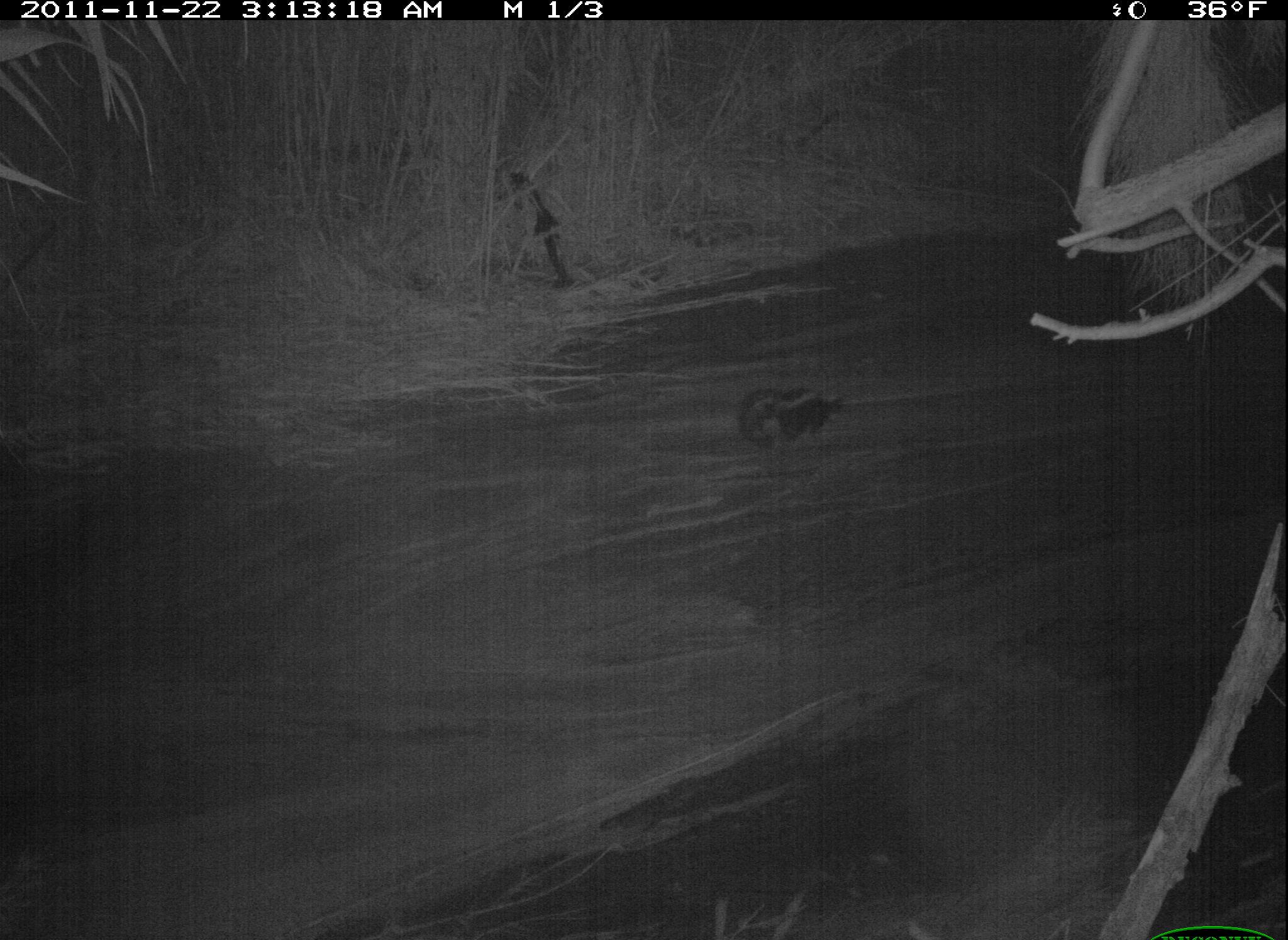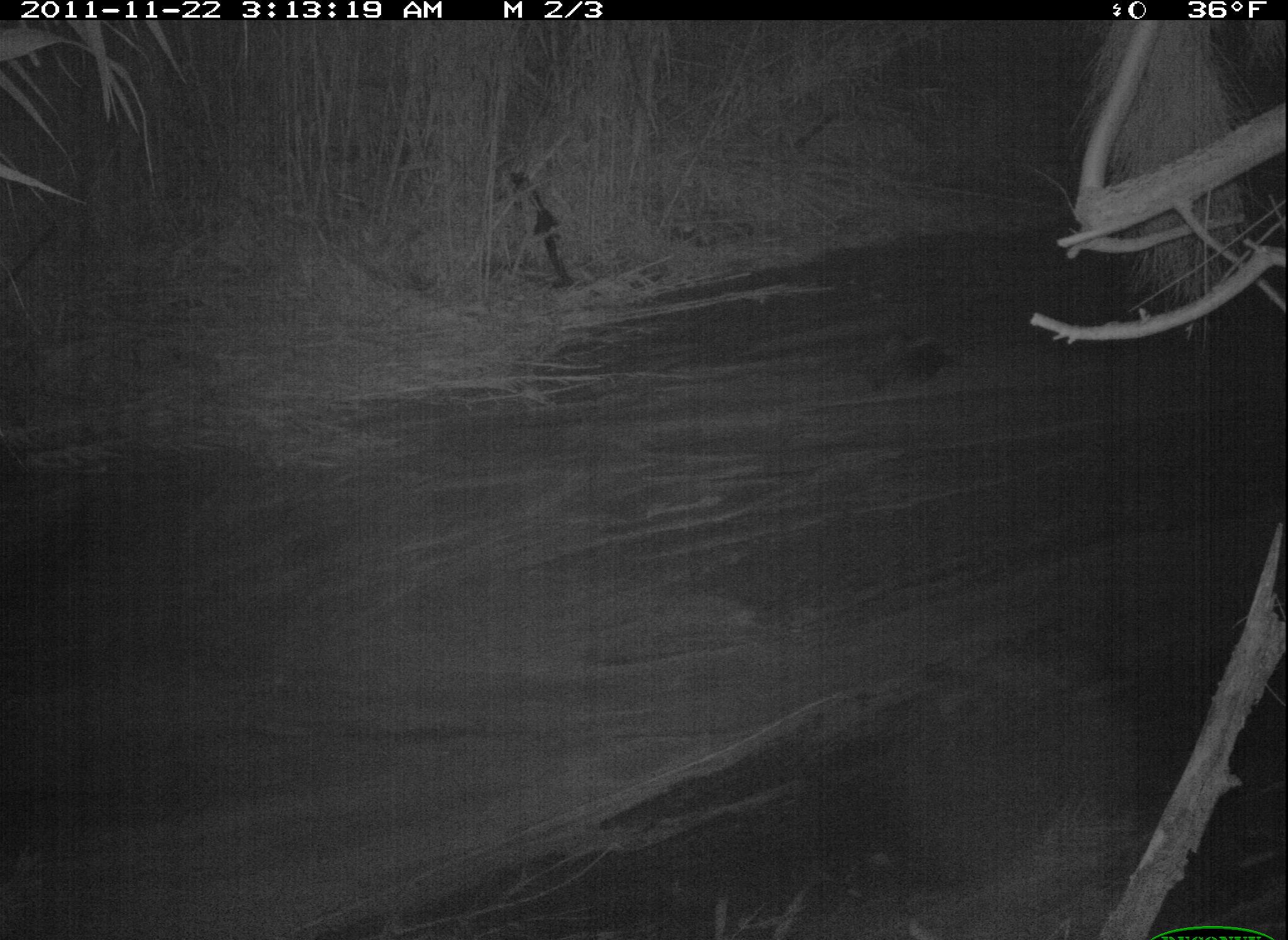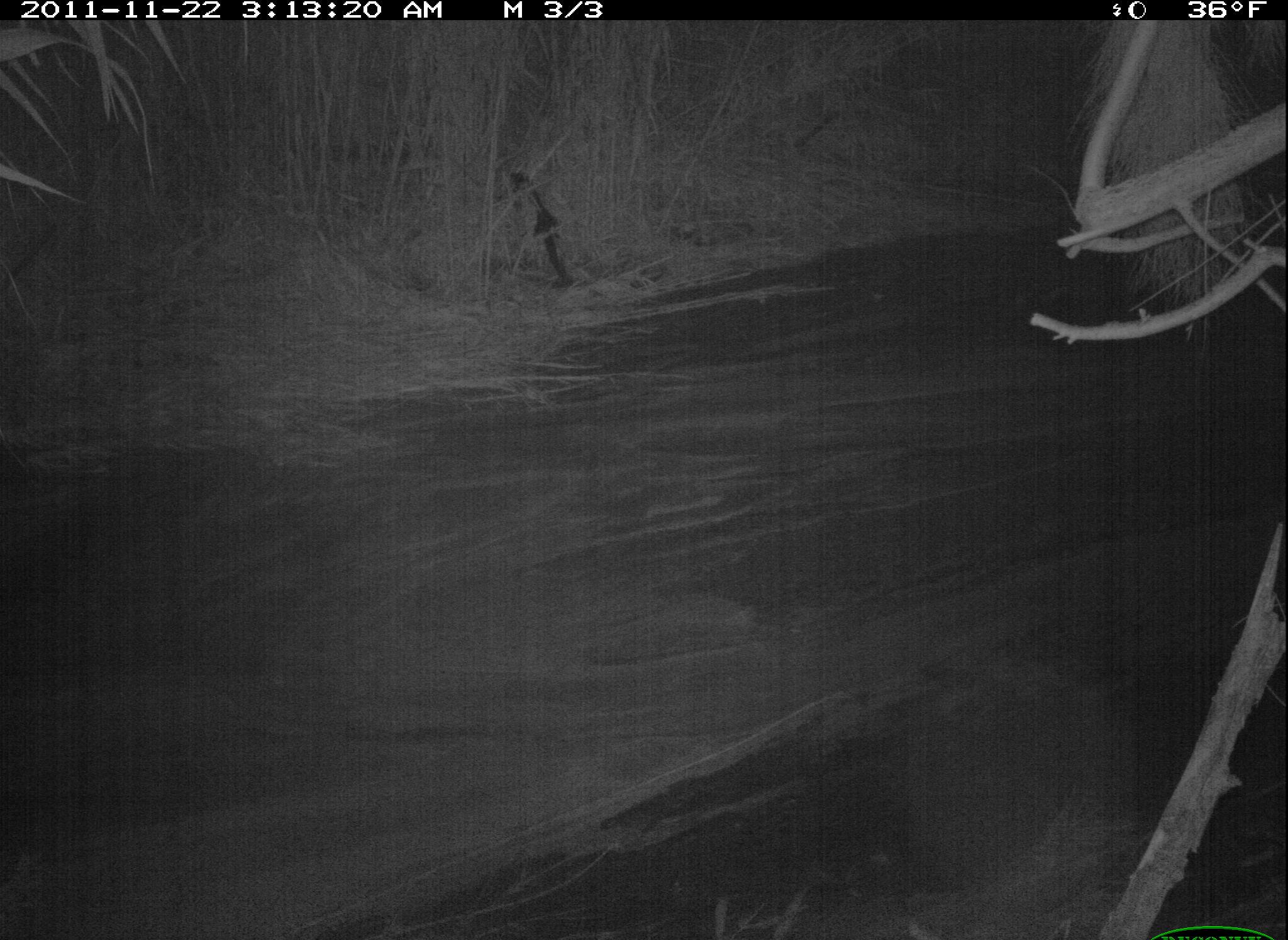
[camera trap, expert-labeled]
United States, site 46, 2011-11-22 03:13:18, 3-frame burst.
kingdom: Animalia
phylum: Chordata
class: Mammalia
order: Carnivora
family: Mephitidae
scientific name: Mephitidae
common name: skunk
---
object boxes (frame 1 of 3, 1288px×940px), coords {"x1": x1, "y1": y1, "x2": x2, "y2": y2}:
skunk: {"x1": 723, "y1": 366, "x2": 876, "y2": 461}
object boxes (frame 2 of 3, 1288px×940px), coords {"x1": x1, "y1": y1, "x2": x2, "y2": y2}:
skunk: {"x1": 844, "y1": 314, "x2": 969, "y2": 406}